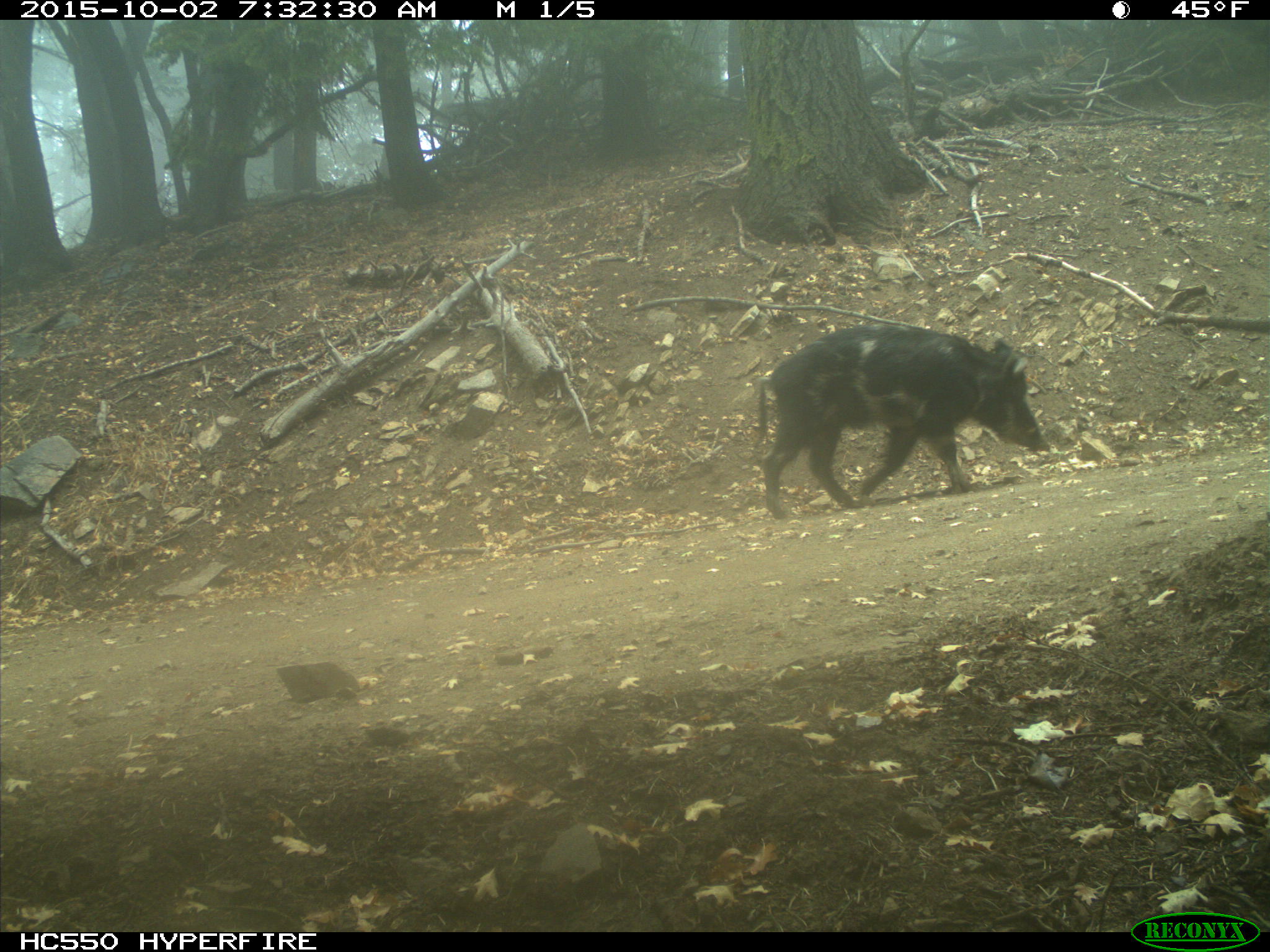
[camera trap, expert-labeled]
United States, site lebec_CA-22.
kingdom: Animalia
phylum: Chordata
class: Mammalia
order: Artiodactyla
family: Suidae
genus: Sus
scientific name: Sus scrofa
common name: wild boar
Sus scrofa (wild boar).